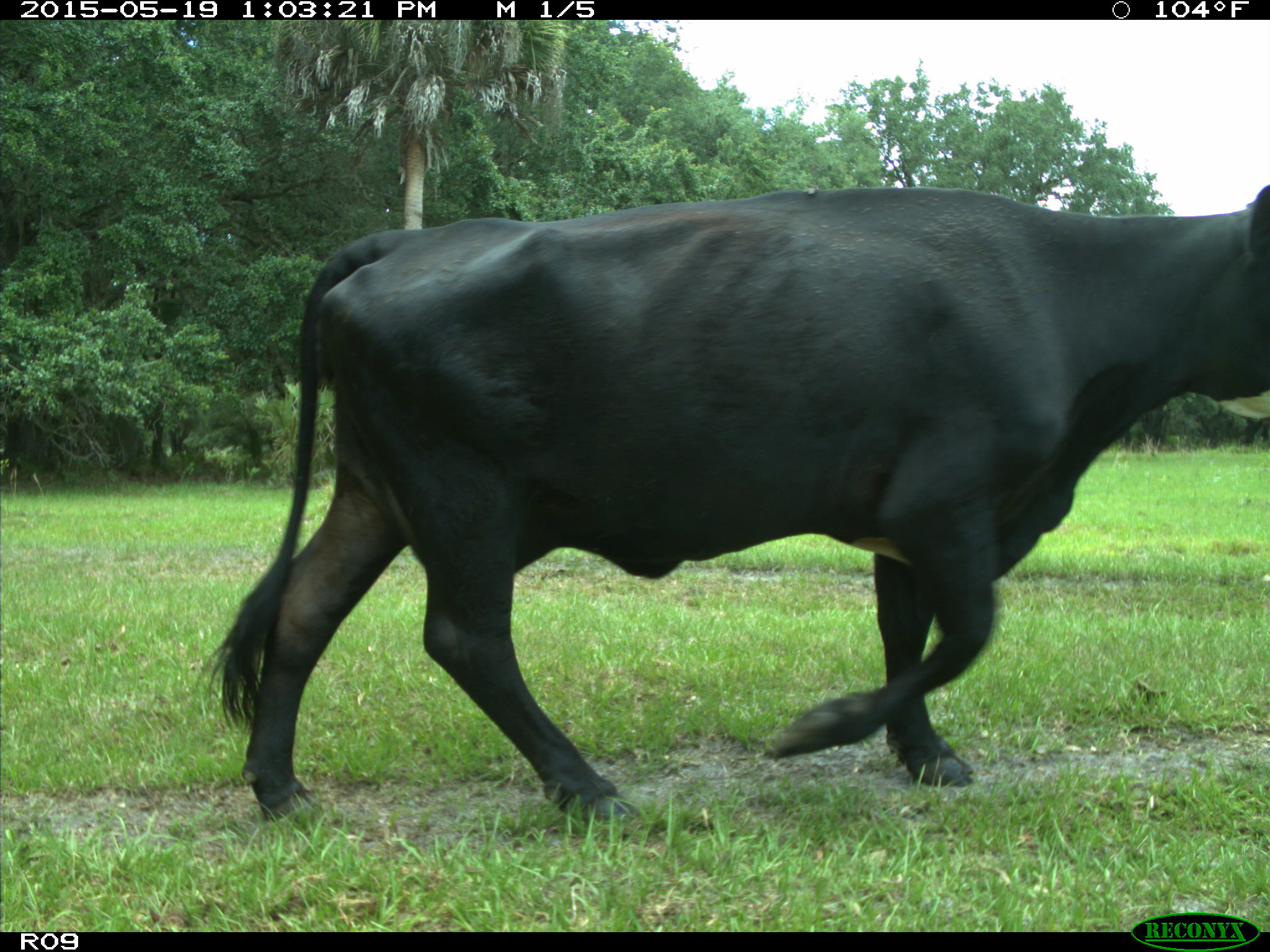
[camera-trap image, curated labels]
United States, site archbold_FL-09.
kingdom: Animalia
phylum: Chordata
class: Mammalia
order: Artiodactyla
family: Bovidae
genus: Bos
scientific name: Bos taurus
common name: domestic cow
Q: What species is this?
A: Bos taurus (domestic cow).